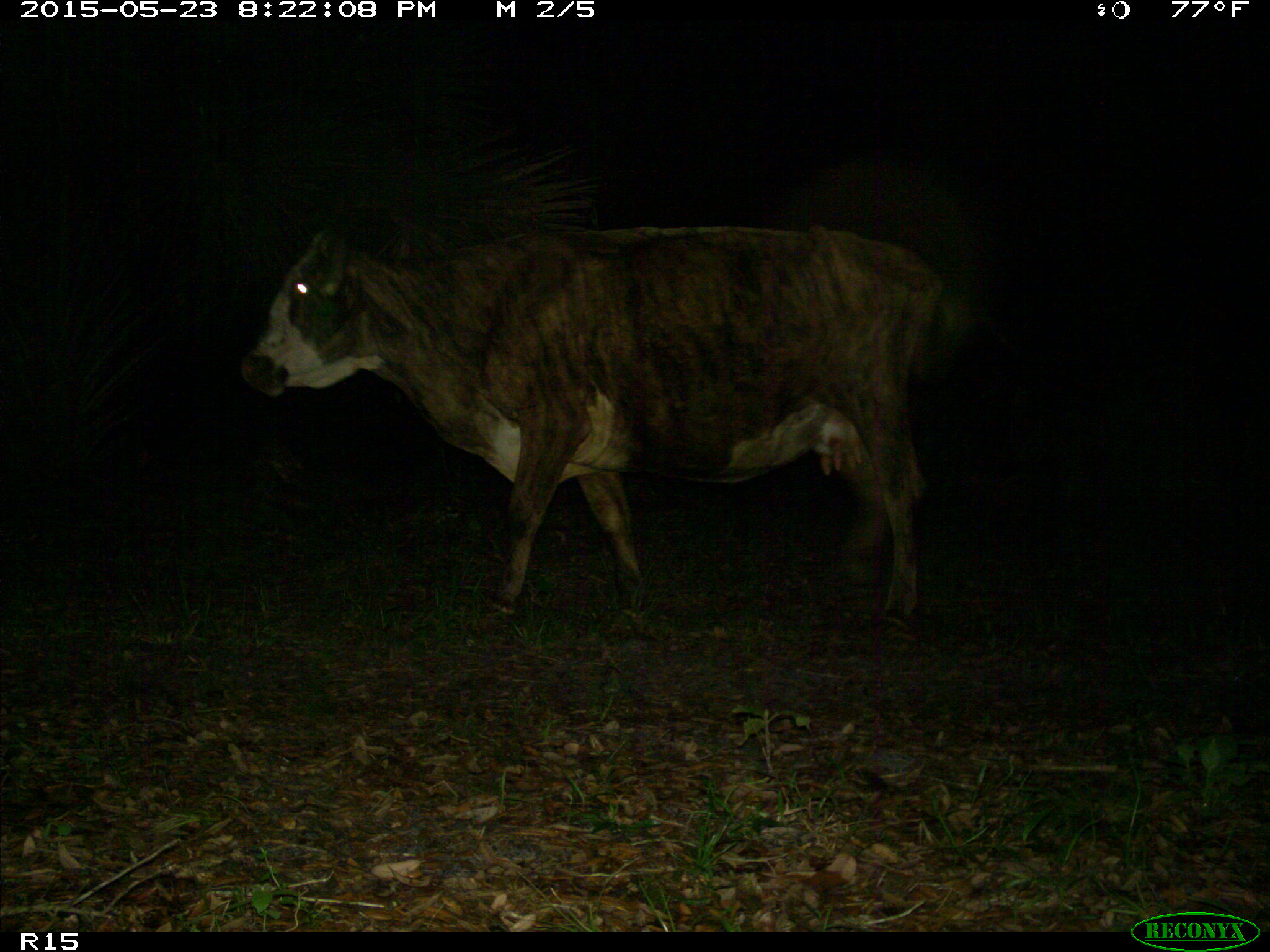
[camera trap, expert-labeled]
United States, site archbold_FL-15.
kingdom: Animalia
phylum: Chordata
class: Mammalia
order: Artiodactyla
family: Bovidae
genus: Bos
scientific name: Bos taurus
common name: domestic cow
Bos taurus (domestic cow).